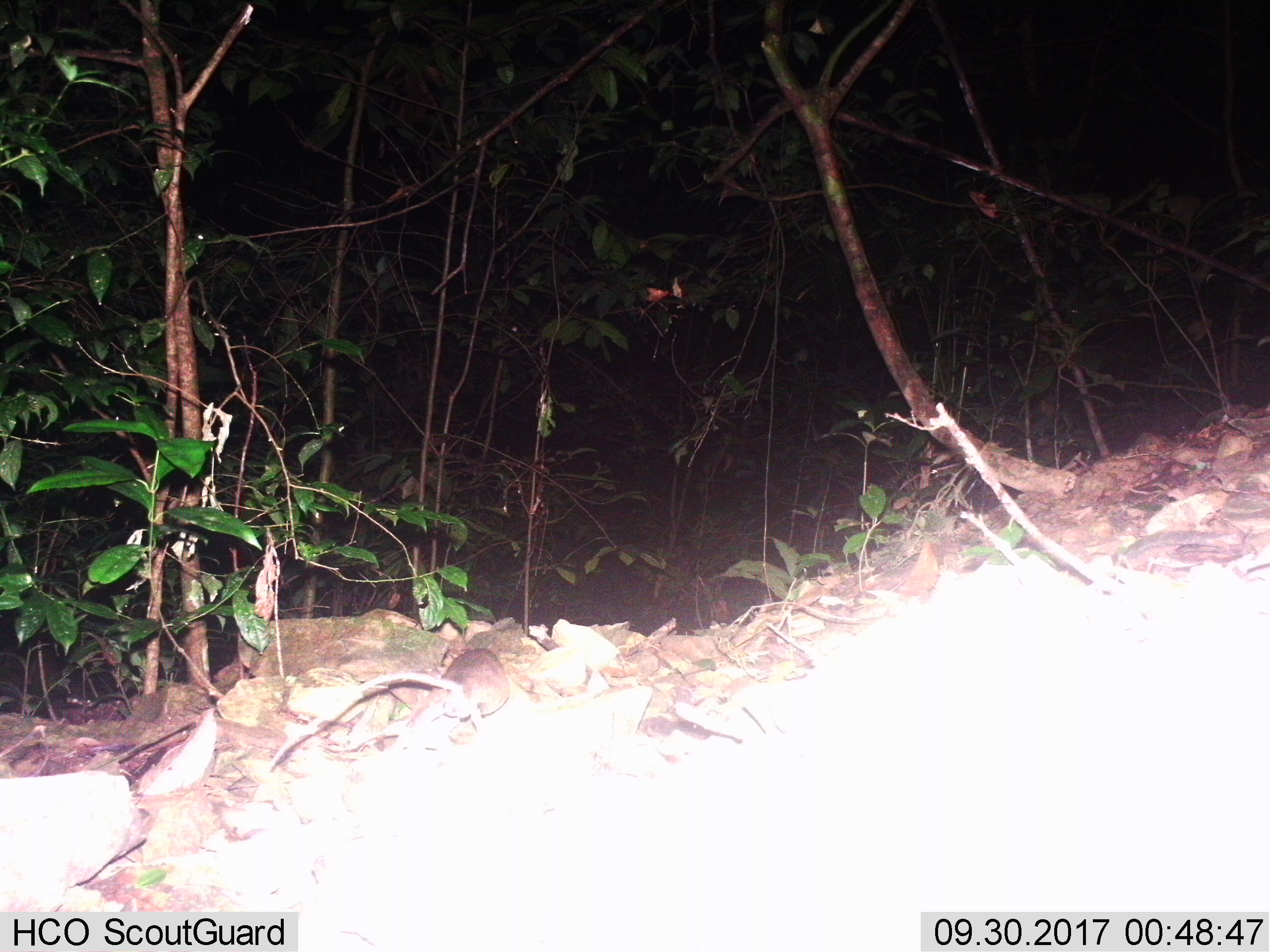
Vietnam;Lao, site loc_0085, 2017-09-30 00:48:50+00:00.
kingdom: Animalia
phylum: Chordata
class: Mammalia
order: Rodentia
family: Muridae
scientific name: Muridae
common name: old-world mice and rats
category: unidentified murid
Unidentified murid (old-world mice and rats) (Muridae). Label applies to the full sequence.